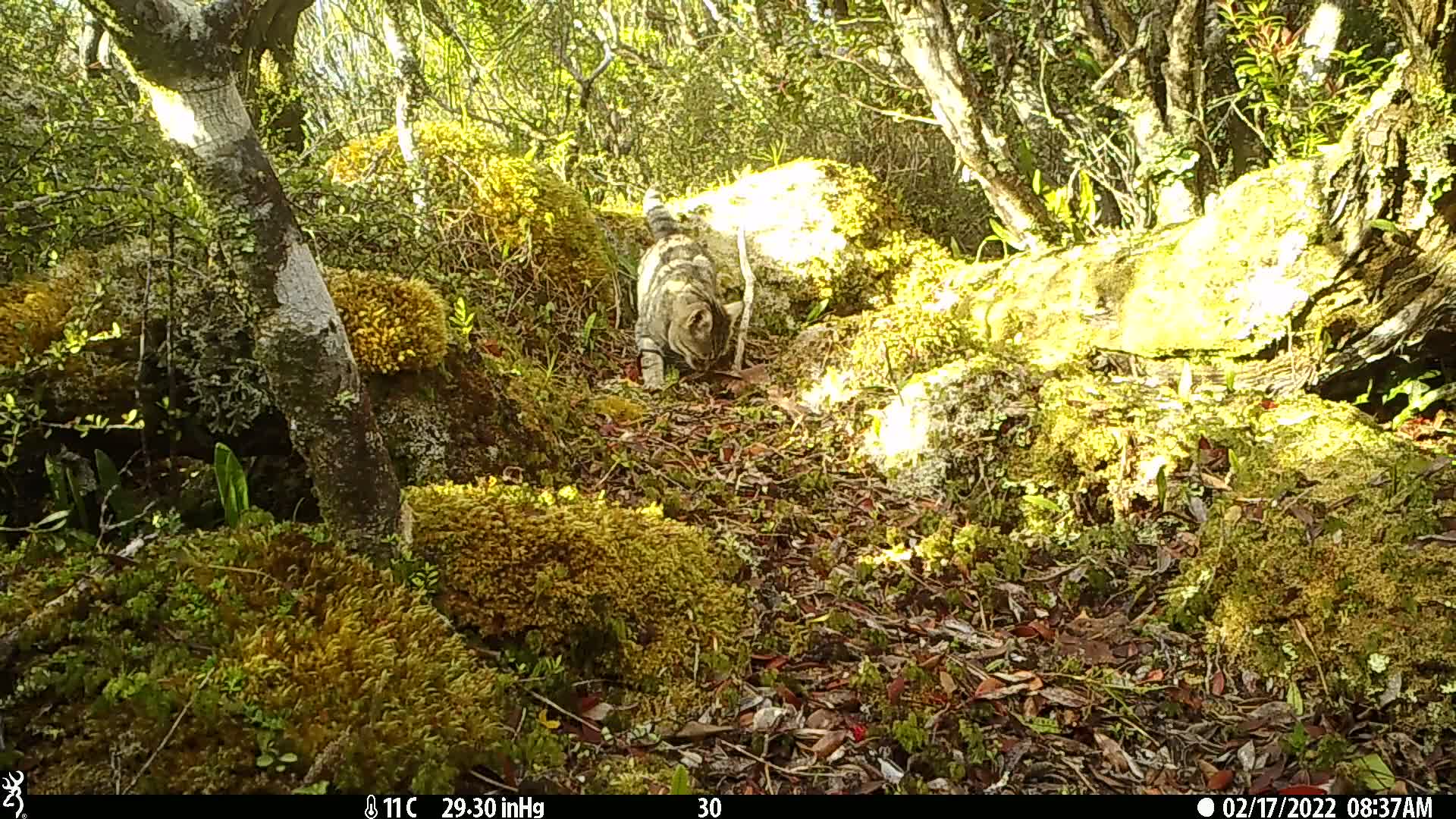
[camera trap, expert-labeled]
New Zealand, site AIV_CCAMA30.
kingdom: Animalia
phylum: Chordata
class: Mammalia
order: Carnivora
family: Felidae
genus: Felis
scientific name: Felis catus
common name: domestic cat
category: cat